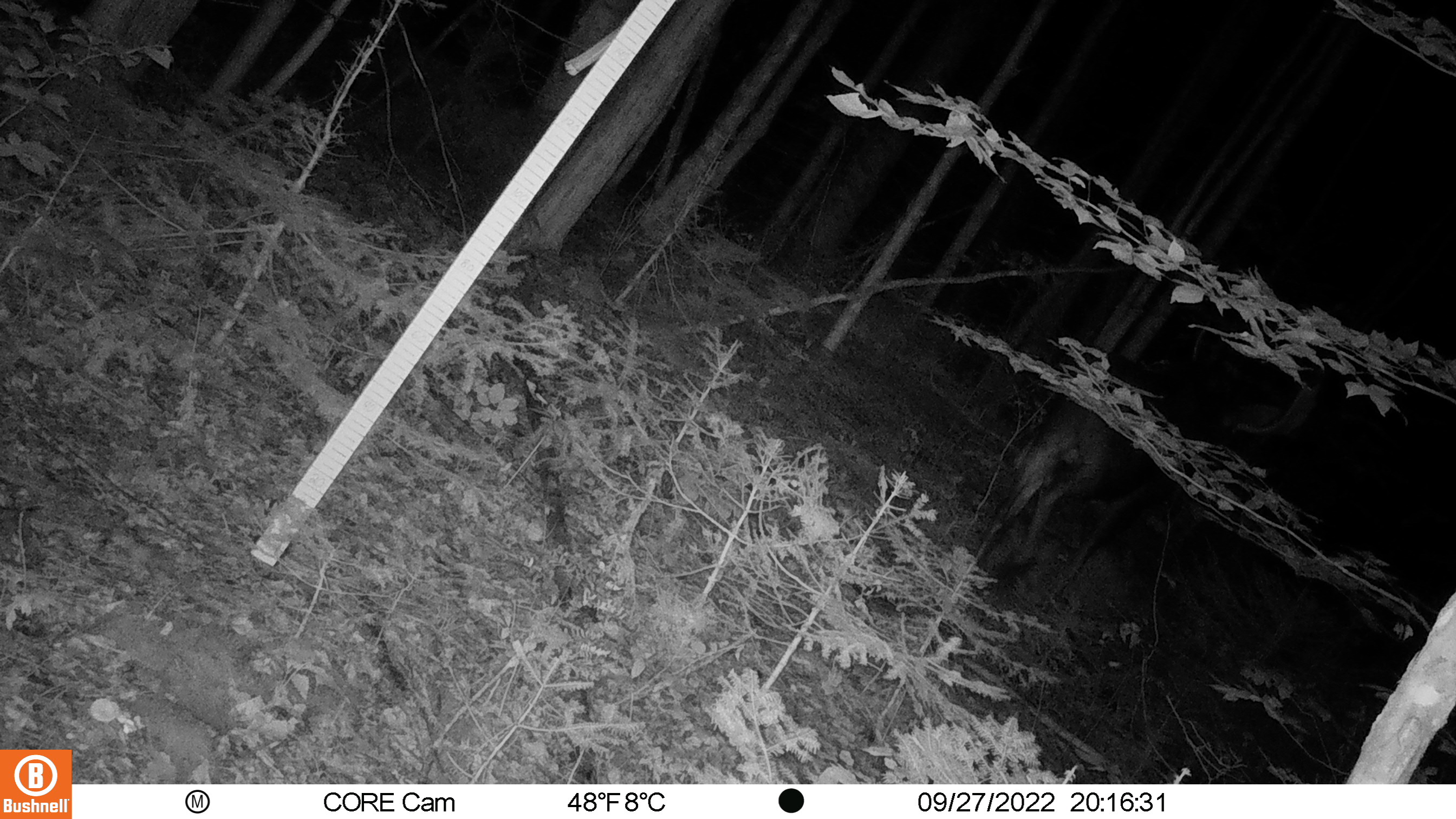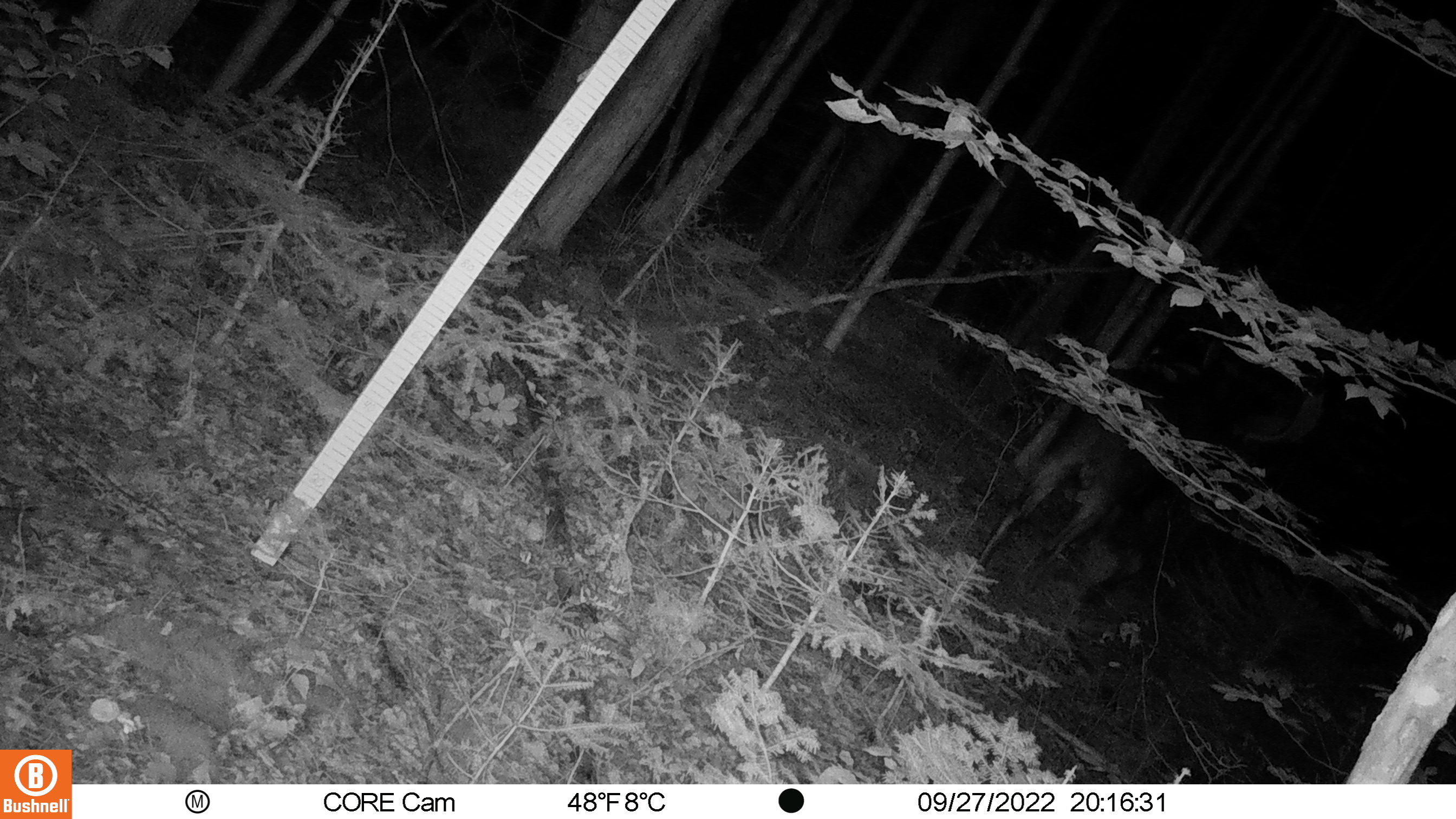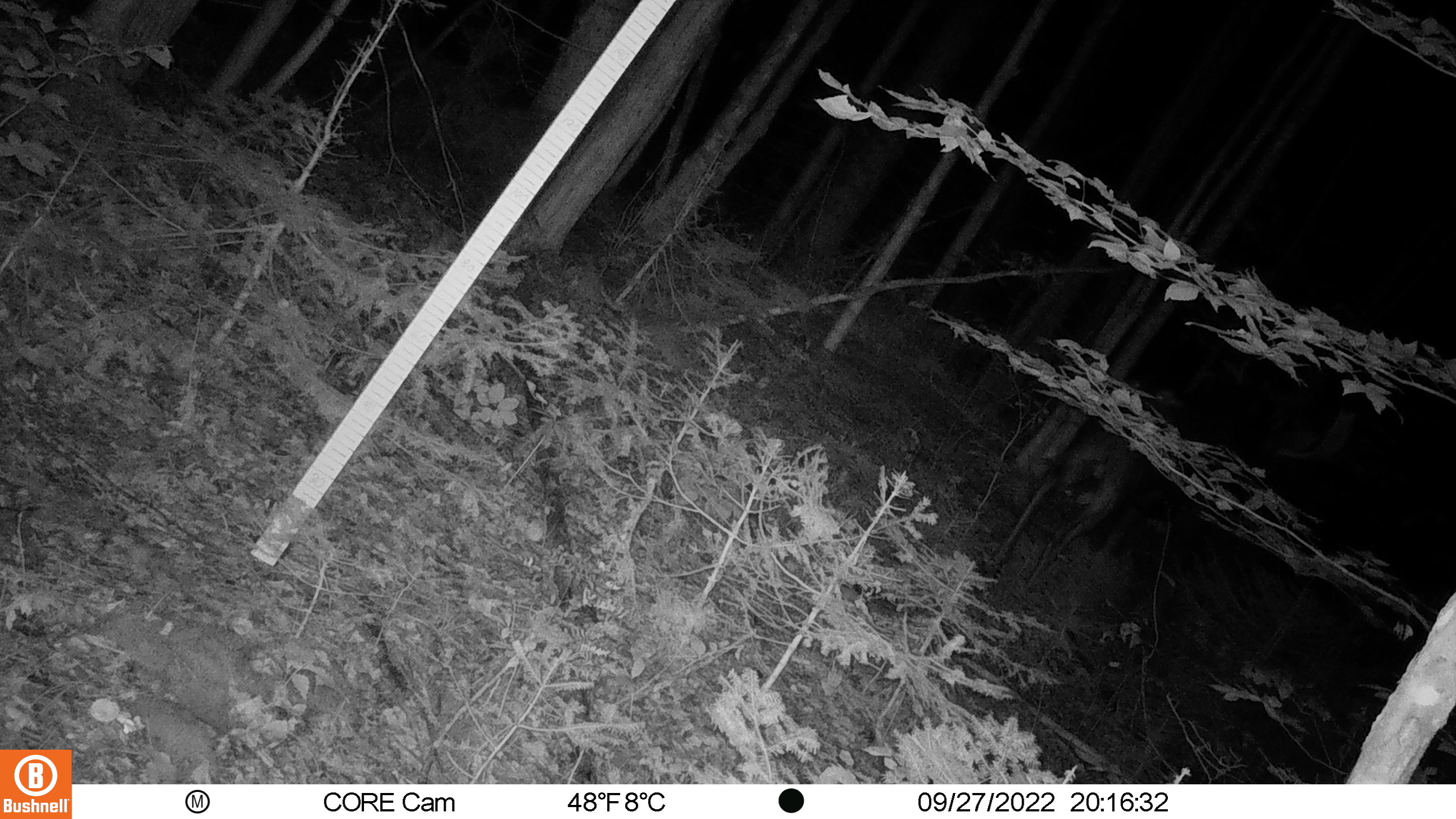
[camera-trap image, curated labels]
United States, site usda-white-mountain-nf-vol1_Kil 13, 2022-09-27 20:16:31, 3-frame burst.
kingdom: Animalia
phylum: Chordata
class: Mammalia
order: Artiodactyla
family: Cervidae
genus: Alces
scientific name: Alces alces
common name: moose